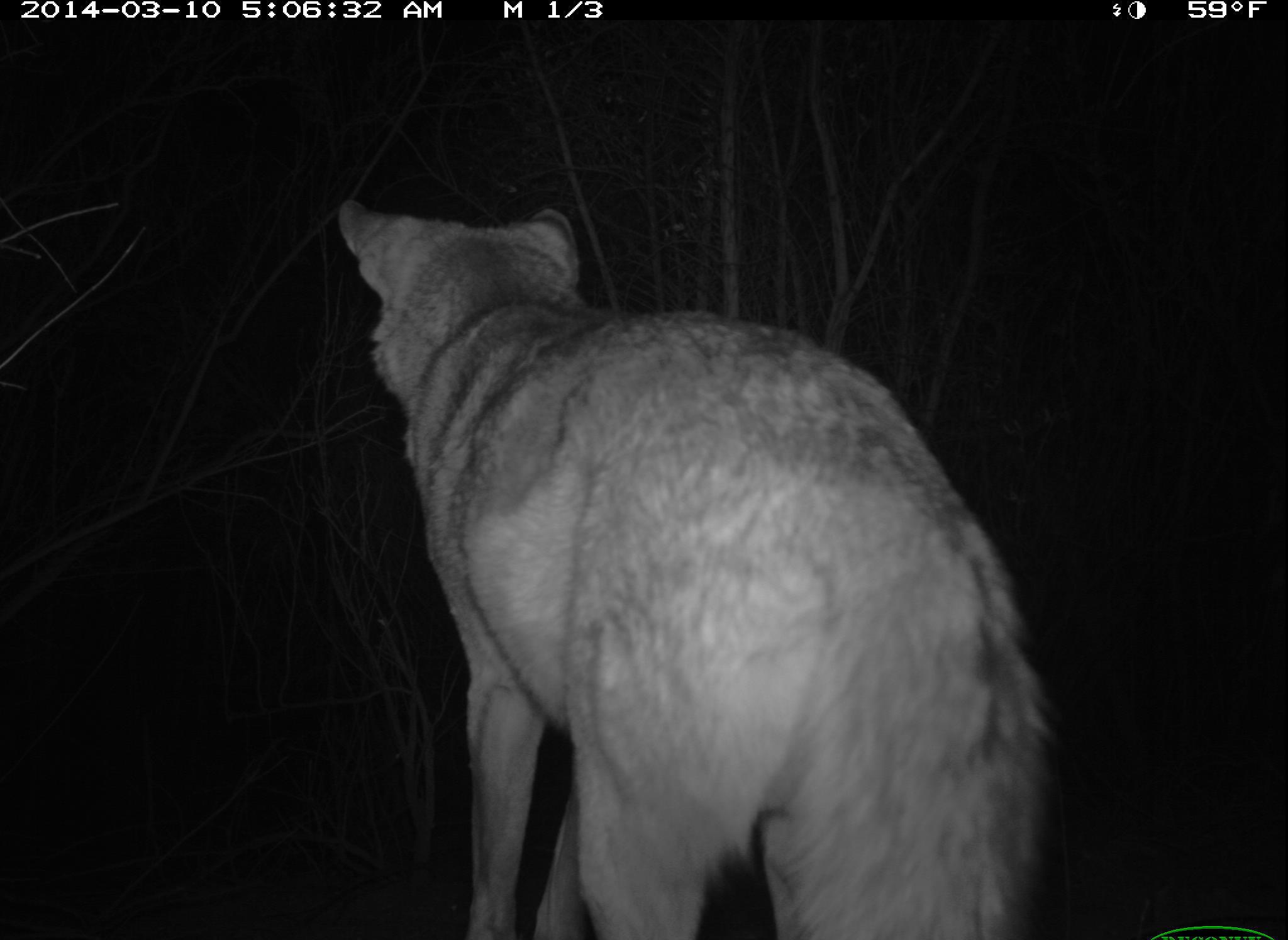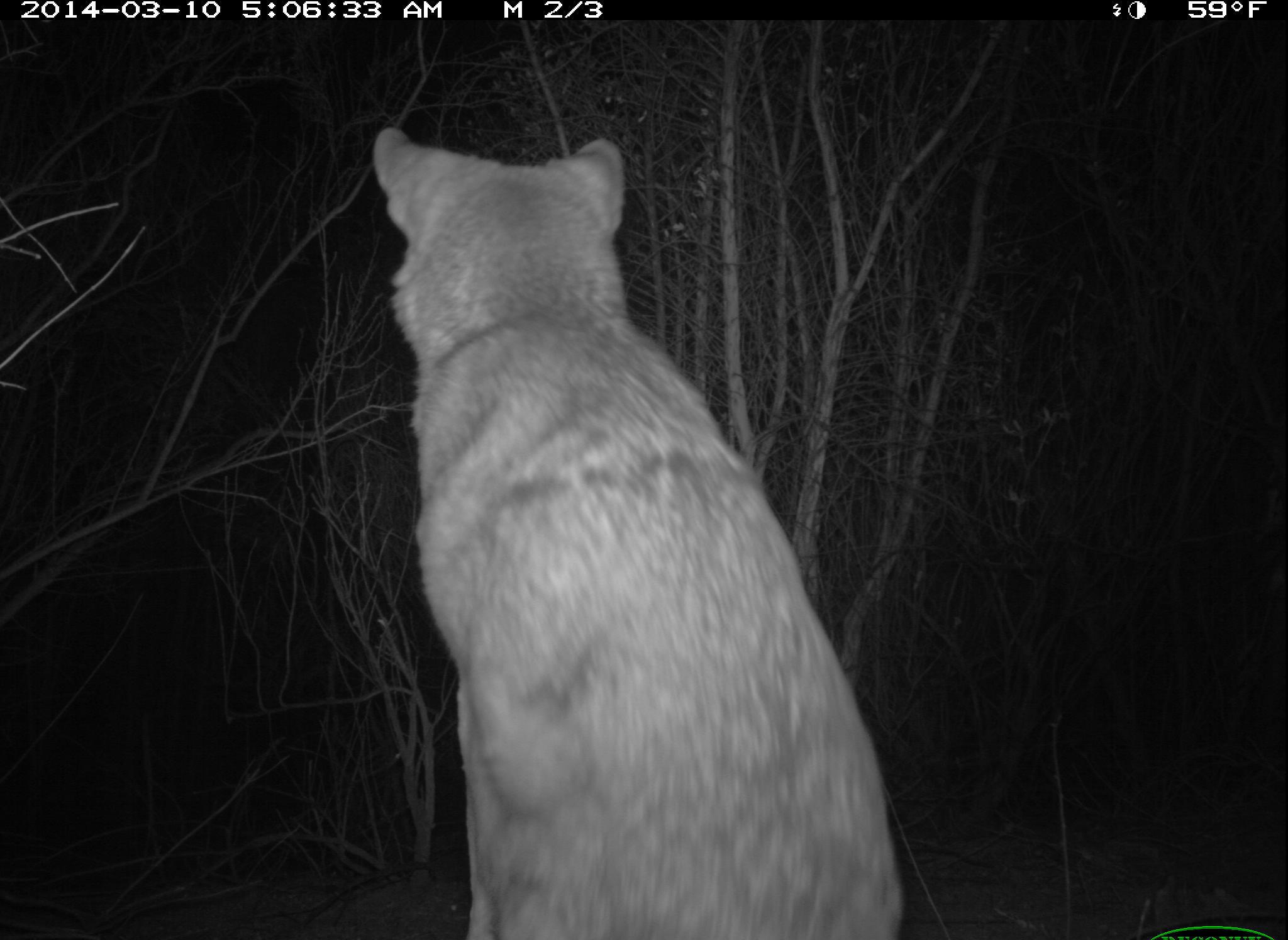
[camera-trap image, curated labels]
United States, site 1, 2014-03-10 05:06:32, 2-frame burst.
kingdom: Animalia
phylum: Chordata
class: Mammalia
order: Carnivora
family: Canidae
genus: Canis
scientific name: Canis latrans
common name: coyote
Coyote (Canis latrans).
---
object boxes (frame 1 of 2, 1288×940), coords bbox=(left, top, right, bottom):
coyote: bbox=(337, 201, 1056, 940)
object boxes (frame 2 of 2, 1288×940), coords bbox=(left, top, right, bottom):
coyote: bbox=(370, 129, 905, 940)